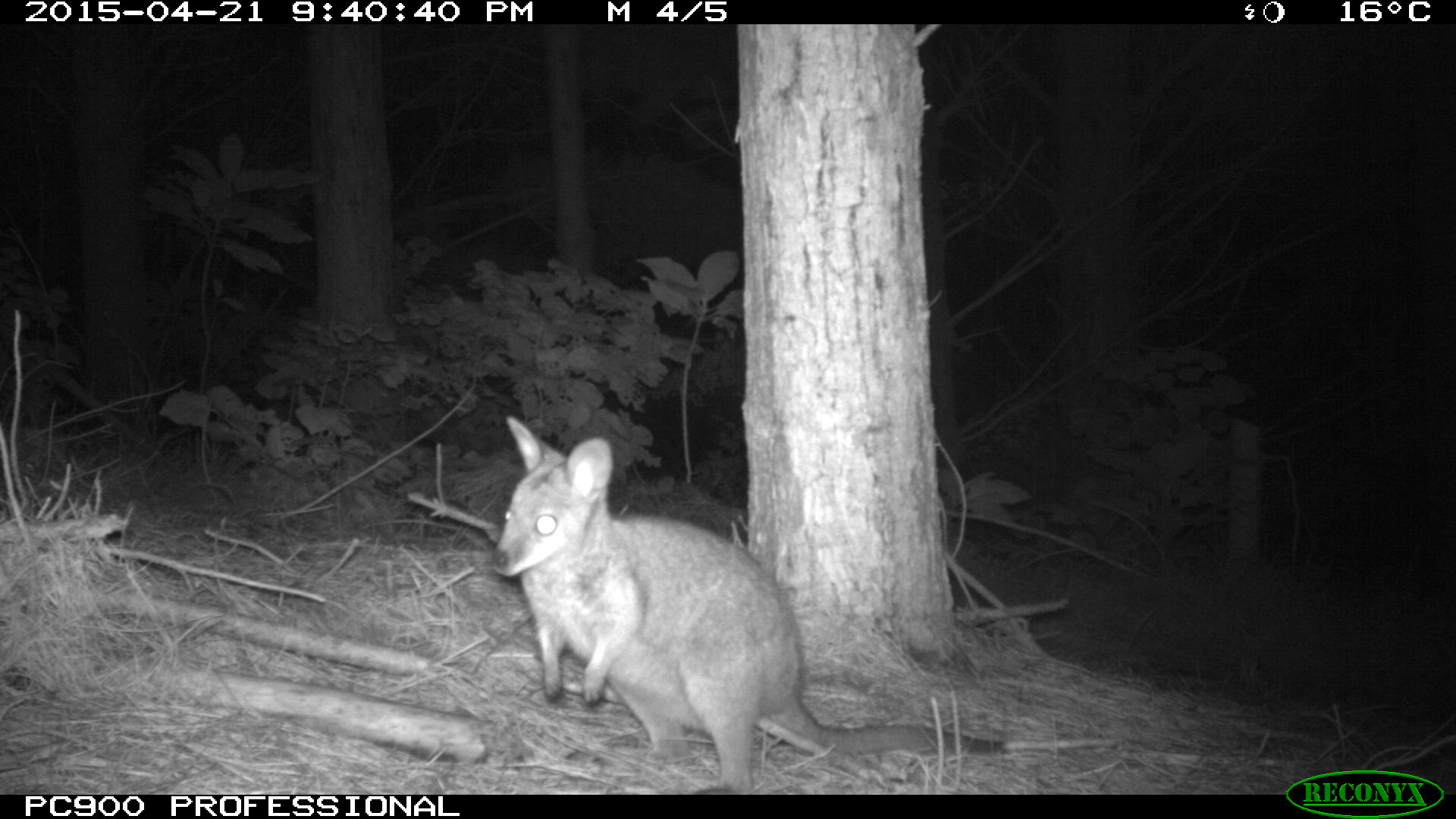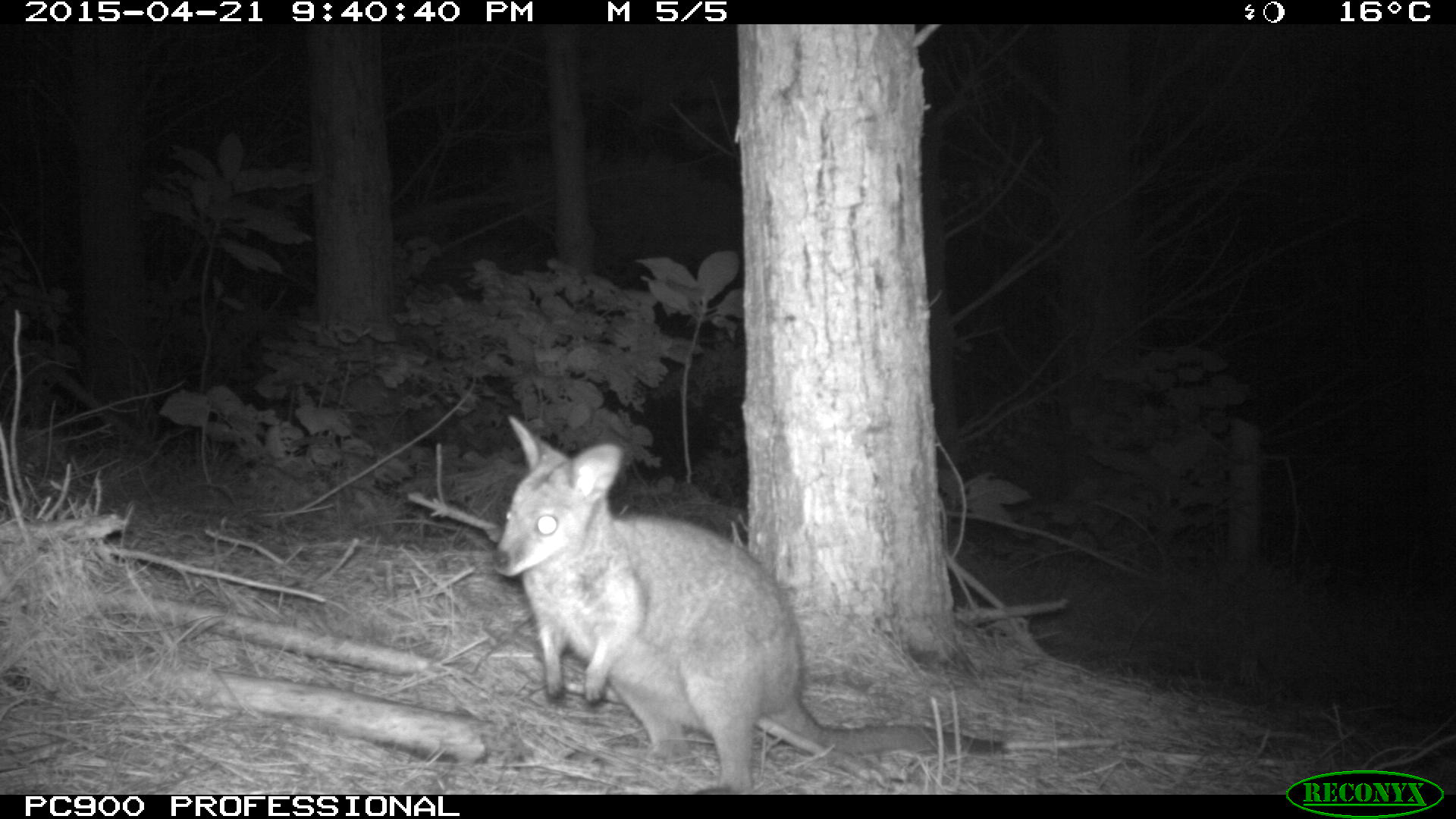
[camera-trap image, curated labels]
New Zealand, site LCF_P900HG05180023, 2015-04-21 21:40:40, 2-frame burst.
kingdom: Animalia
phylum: Chordata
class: Mammalia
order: Diprotodontia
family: Macropodidae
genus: Notamacropus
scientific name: Notamacropus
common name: wallaby